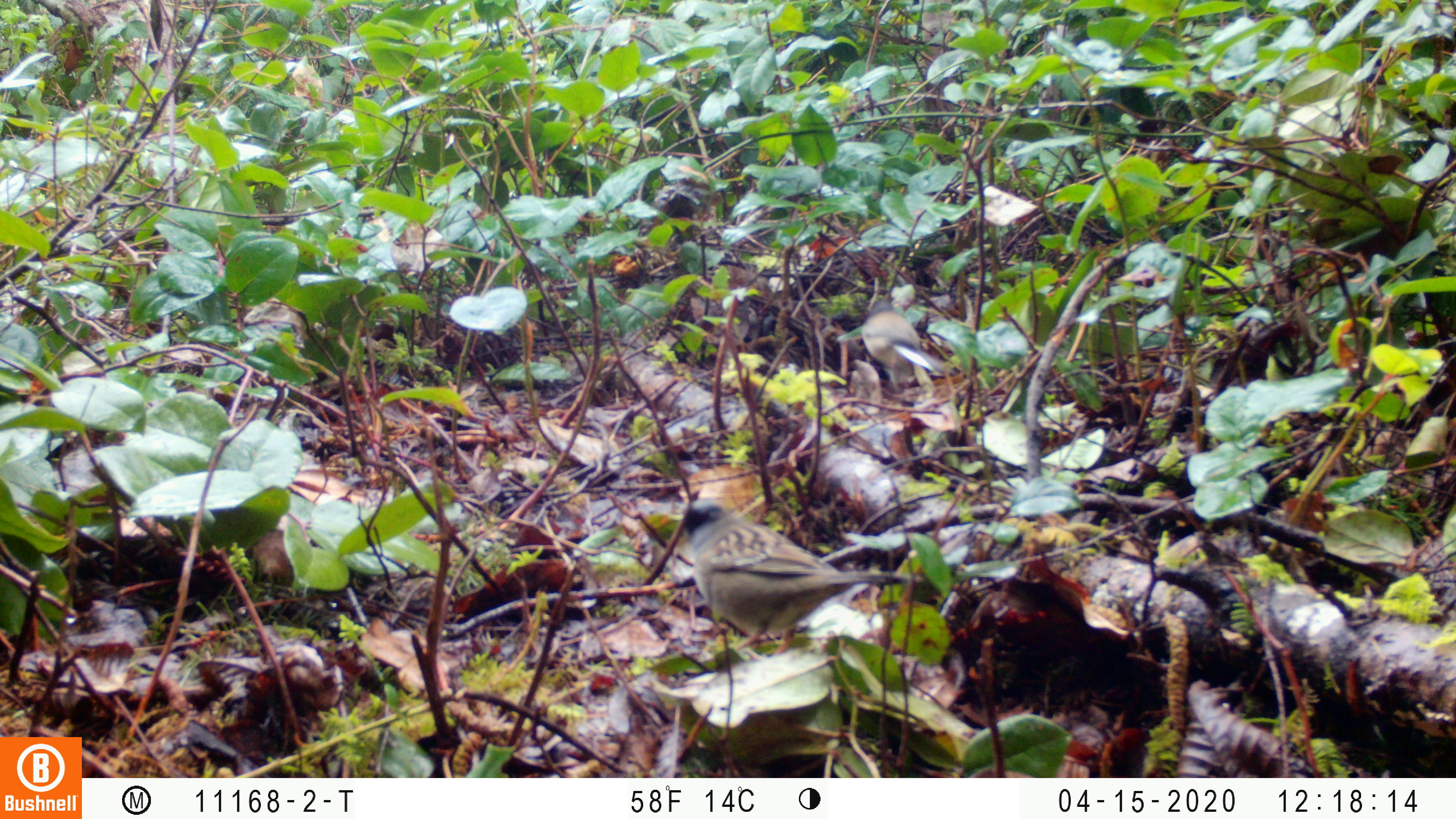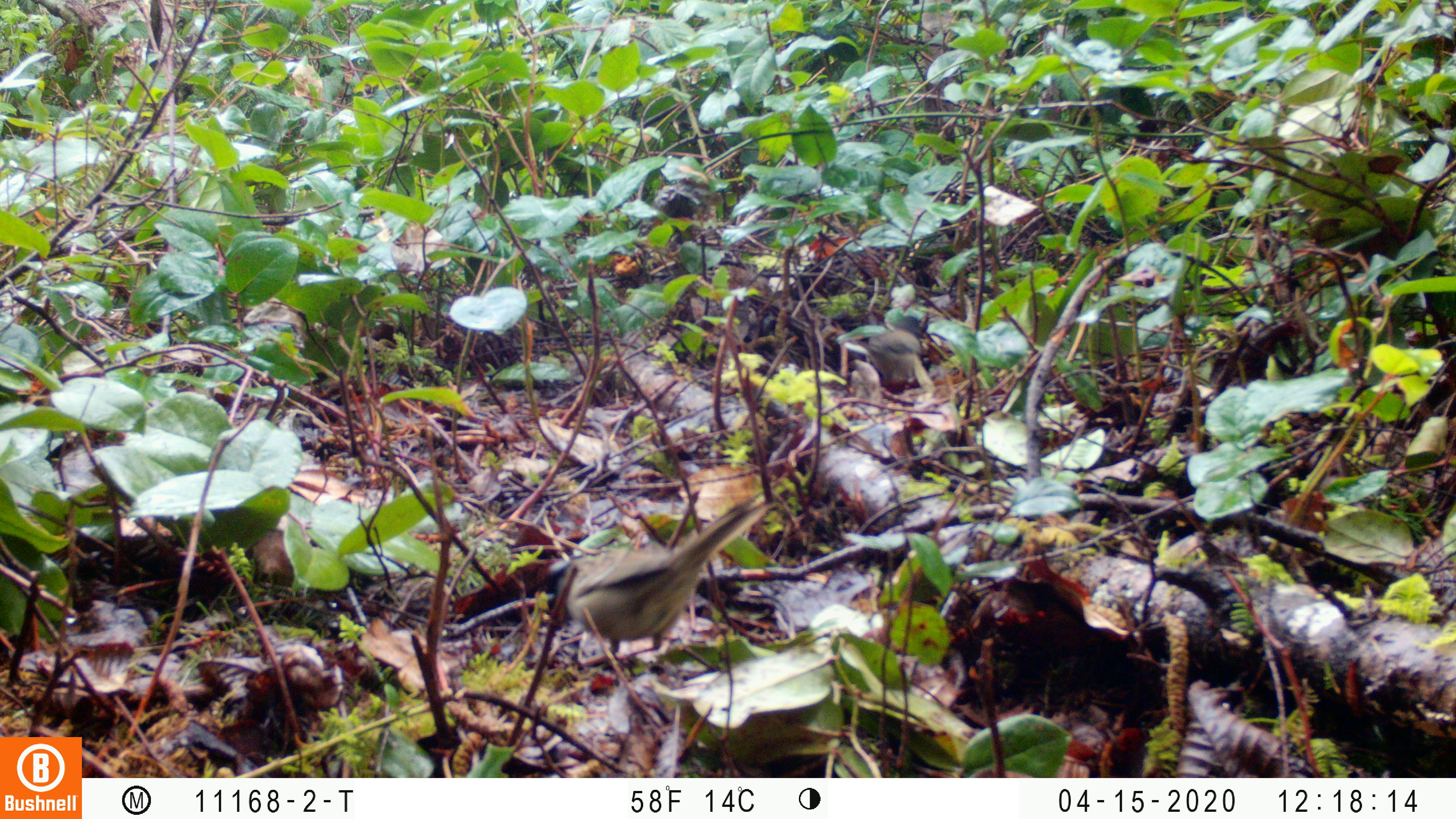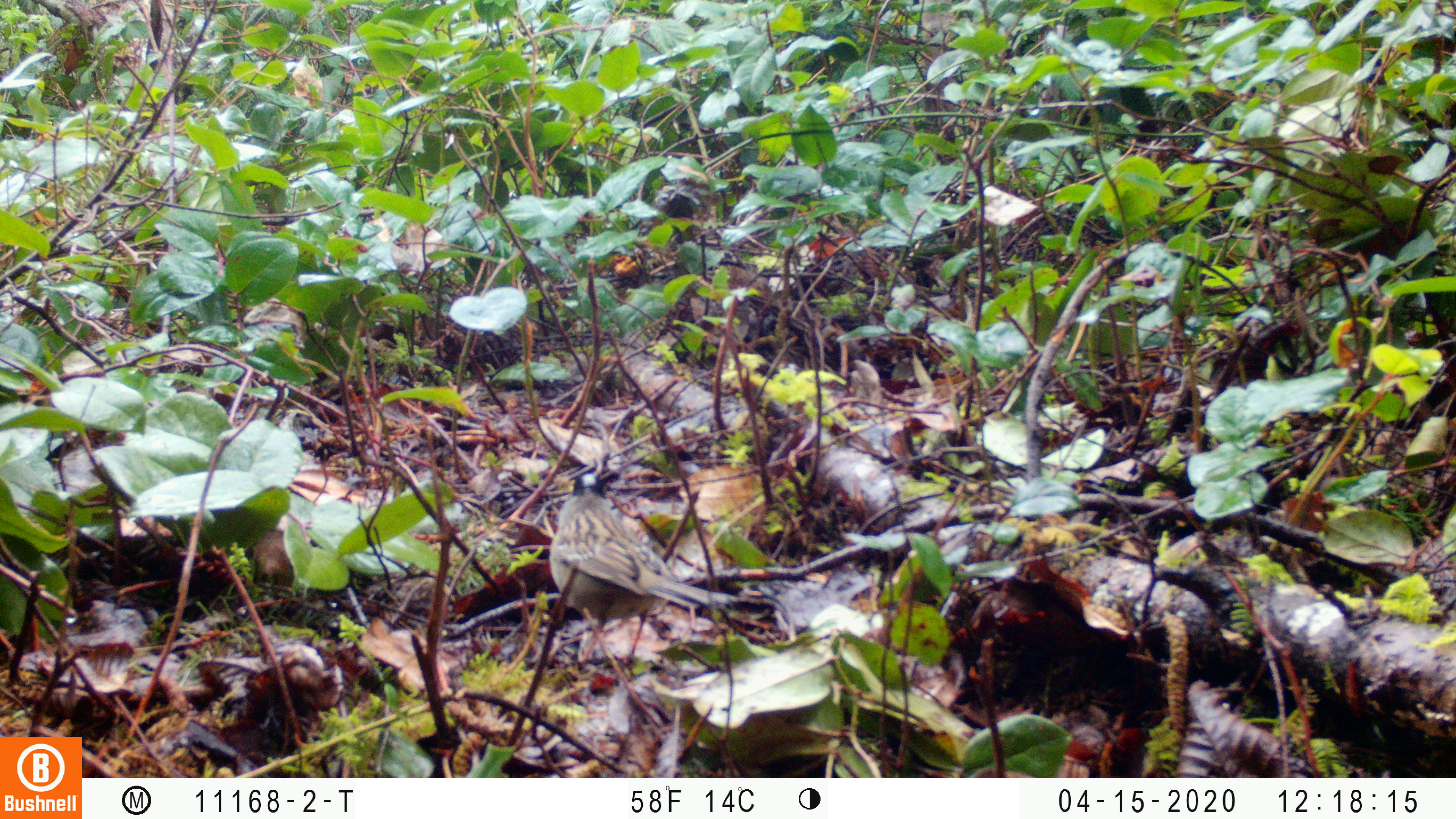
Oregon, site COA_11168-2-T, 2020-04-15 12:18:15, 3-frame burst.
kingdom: Animalia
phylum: Chordata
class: Aves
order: Passeriformes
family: Passerellidae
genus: Junco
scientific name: Junco hyemalis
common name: dark-eyed junco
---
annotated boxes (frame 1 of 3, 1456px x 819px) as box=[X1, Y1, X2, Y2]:
dark-eyed junco: box=[857, 293, 944, 386]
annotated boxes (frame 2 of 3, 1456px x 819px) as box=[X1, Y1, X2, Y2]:
dark-eyed junco: box=[556, 502, 764, 672]; box=[843, 307, 930, 395]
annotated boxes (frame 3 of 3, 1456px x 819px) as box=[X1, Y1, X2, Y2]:
dark-eyed junco: box=[552, 475, 736, 630]; box=[1208, 589, 1227, 593]; box=[1075, 499, 1079, 501]